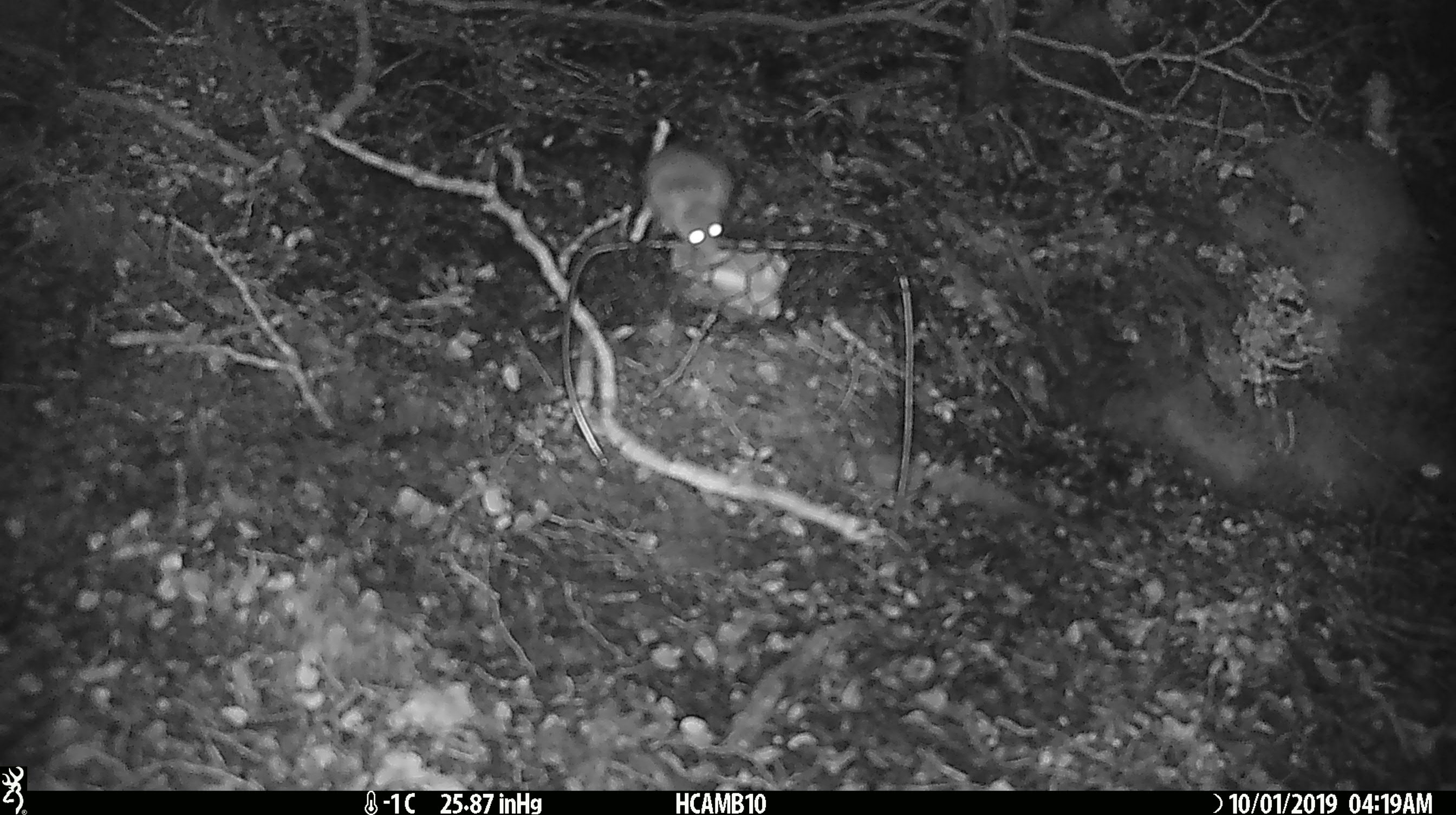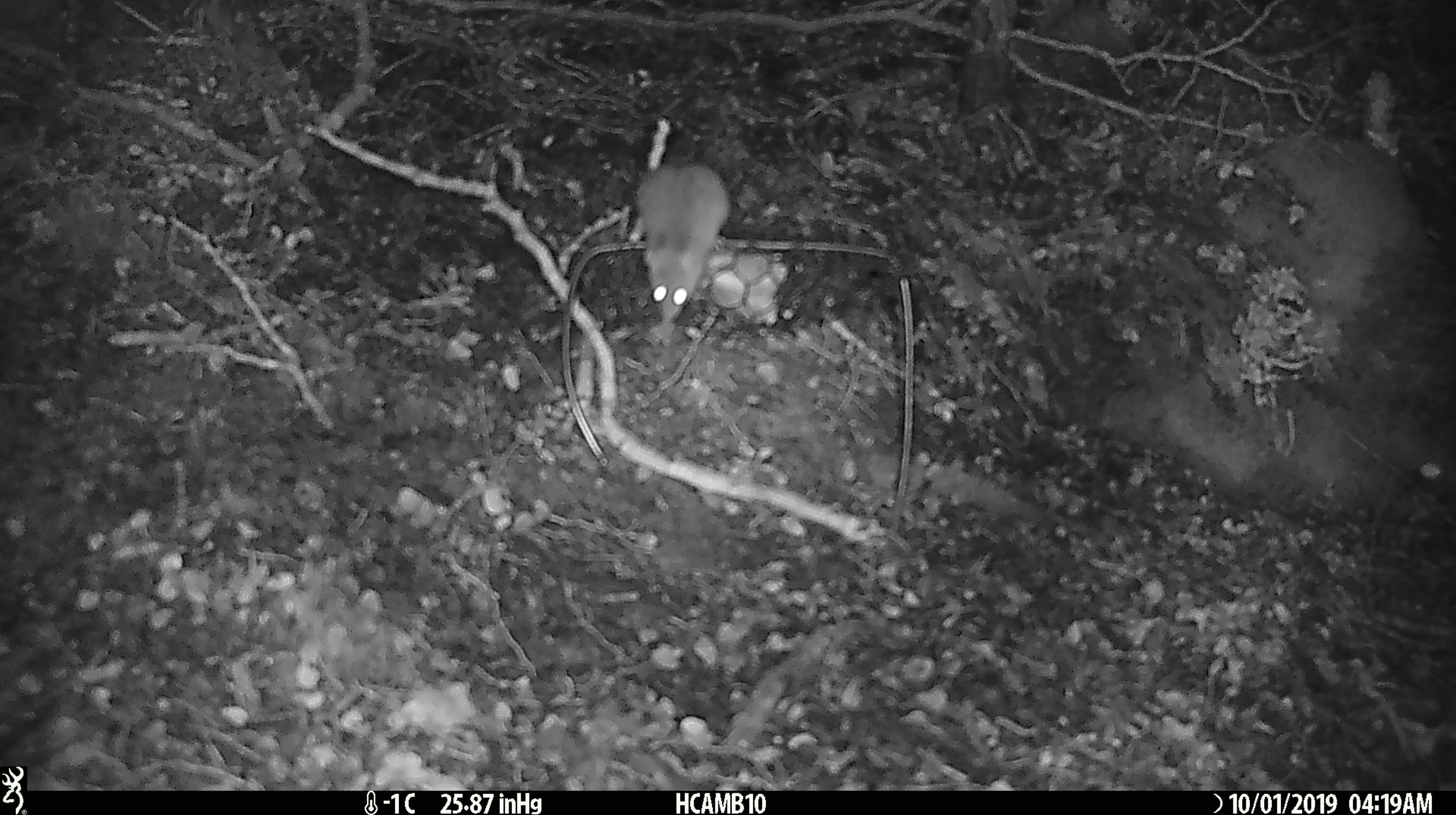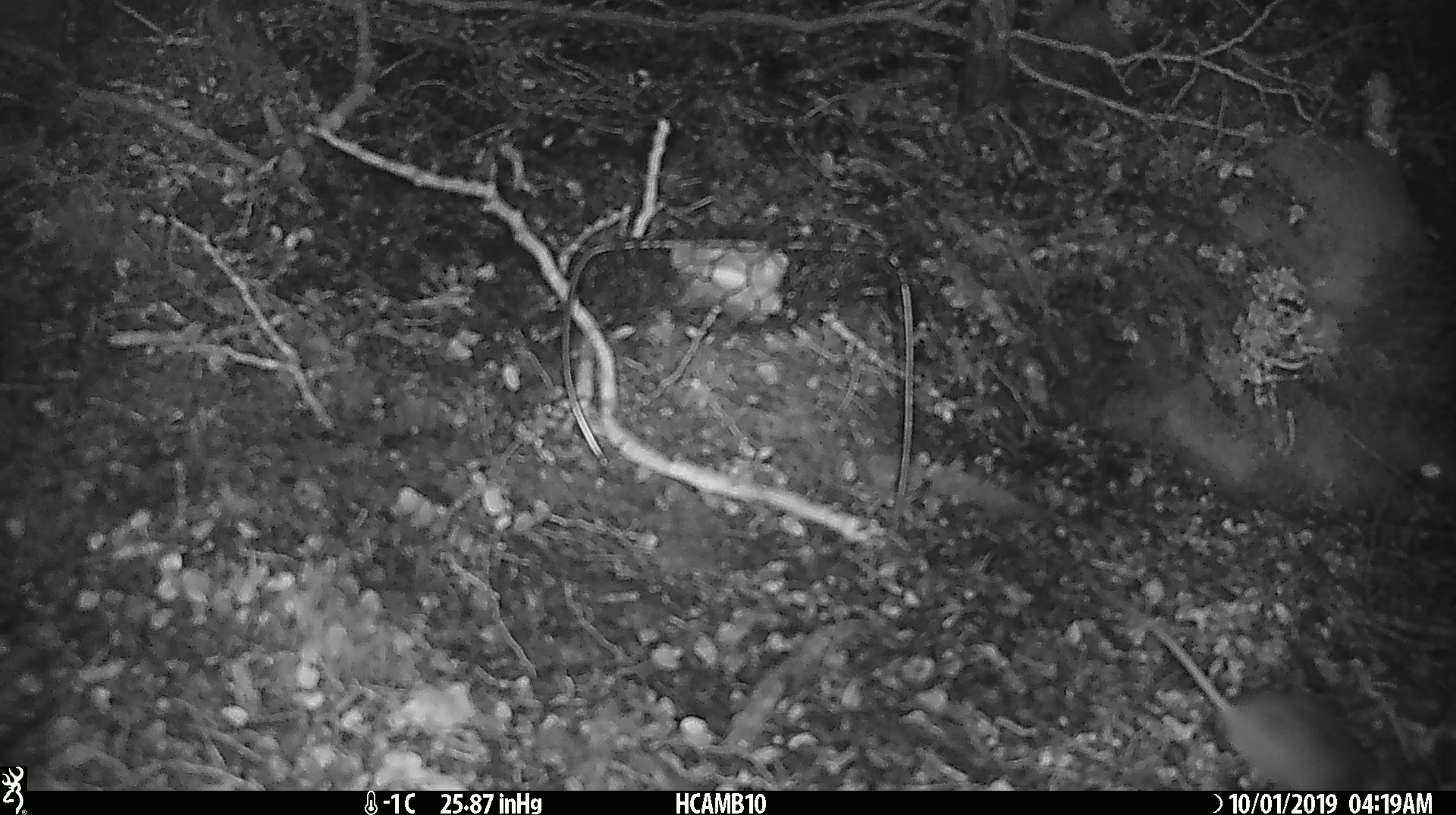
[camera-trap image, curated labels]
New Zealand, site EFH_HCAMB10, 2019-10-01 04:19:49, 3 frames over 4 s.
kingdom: Animalia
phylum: Chordata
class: Mammalia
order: Rodentia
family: Muridae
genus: Mus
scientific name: Mus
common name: mouse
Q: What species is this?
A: Mouse (Mus).